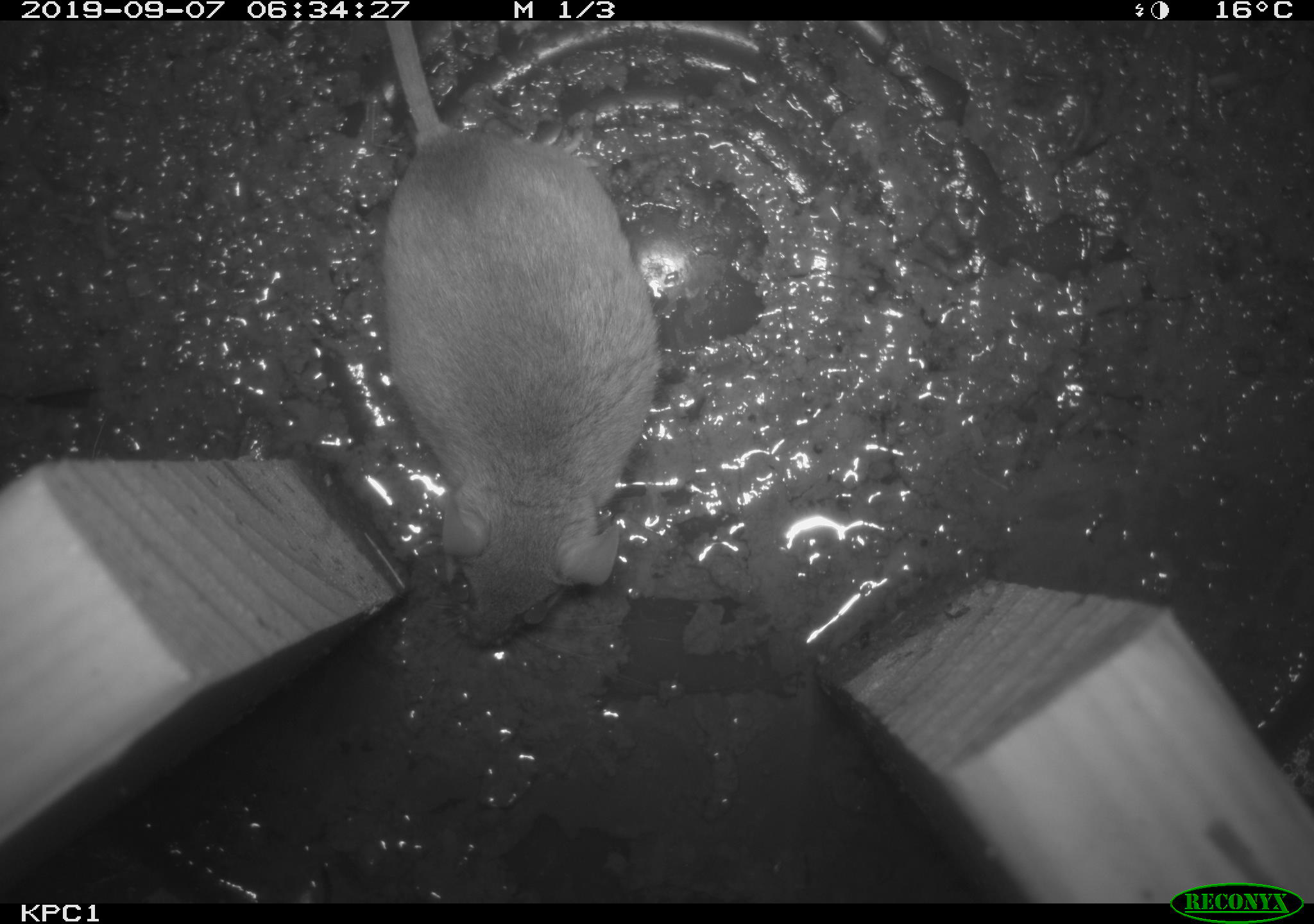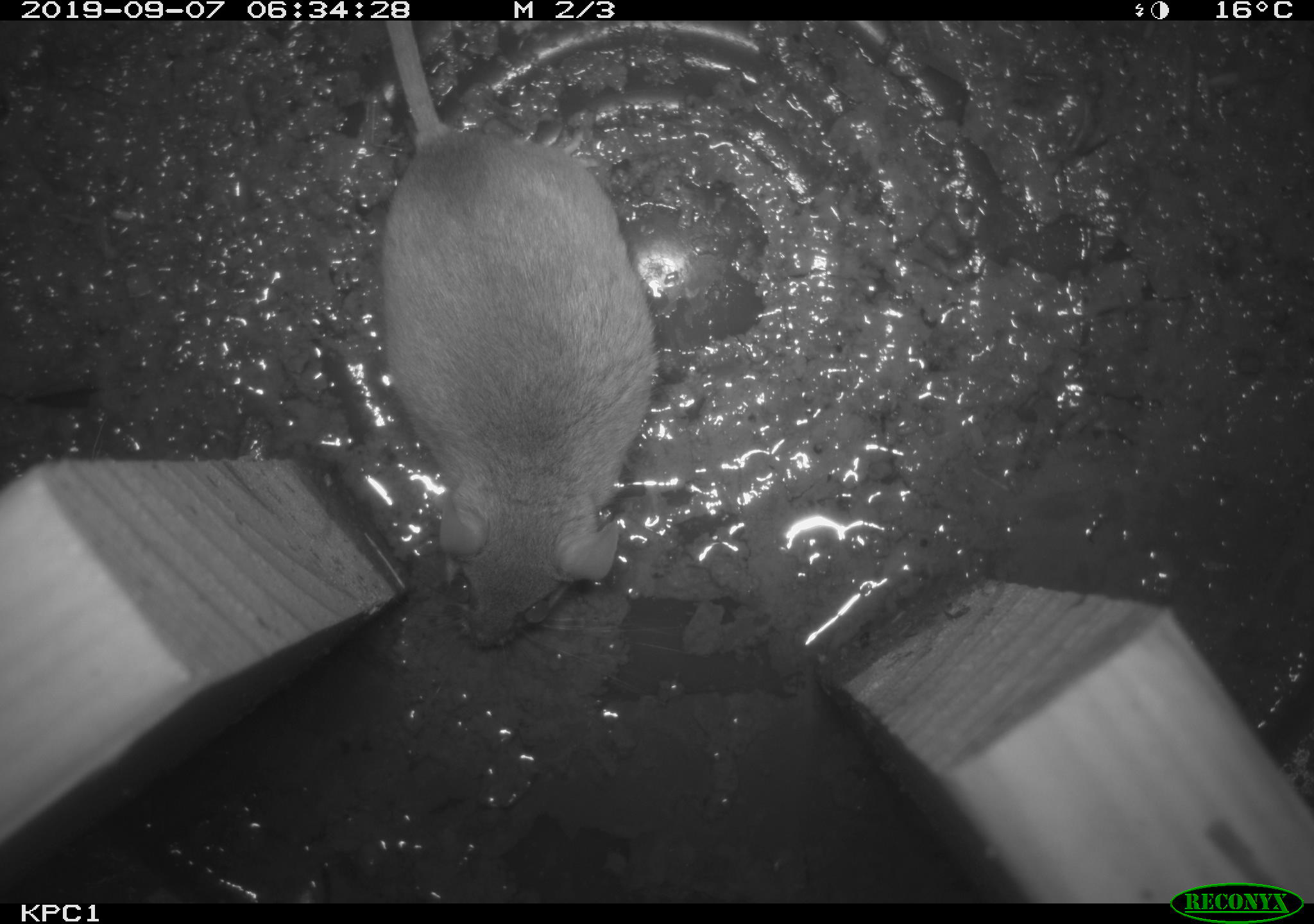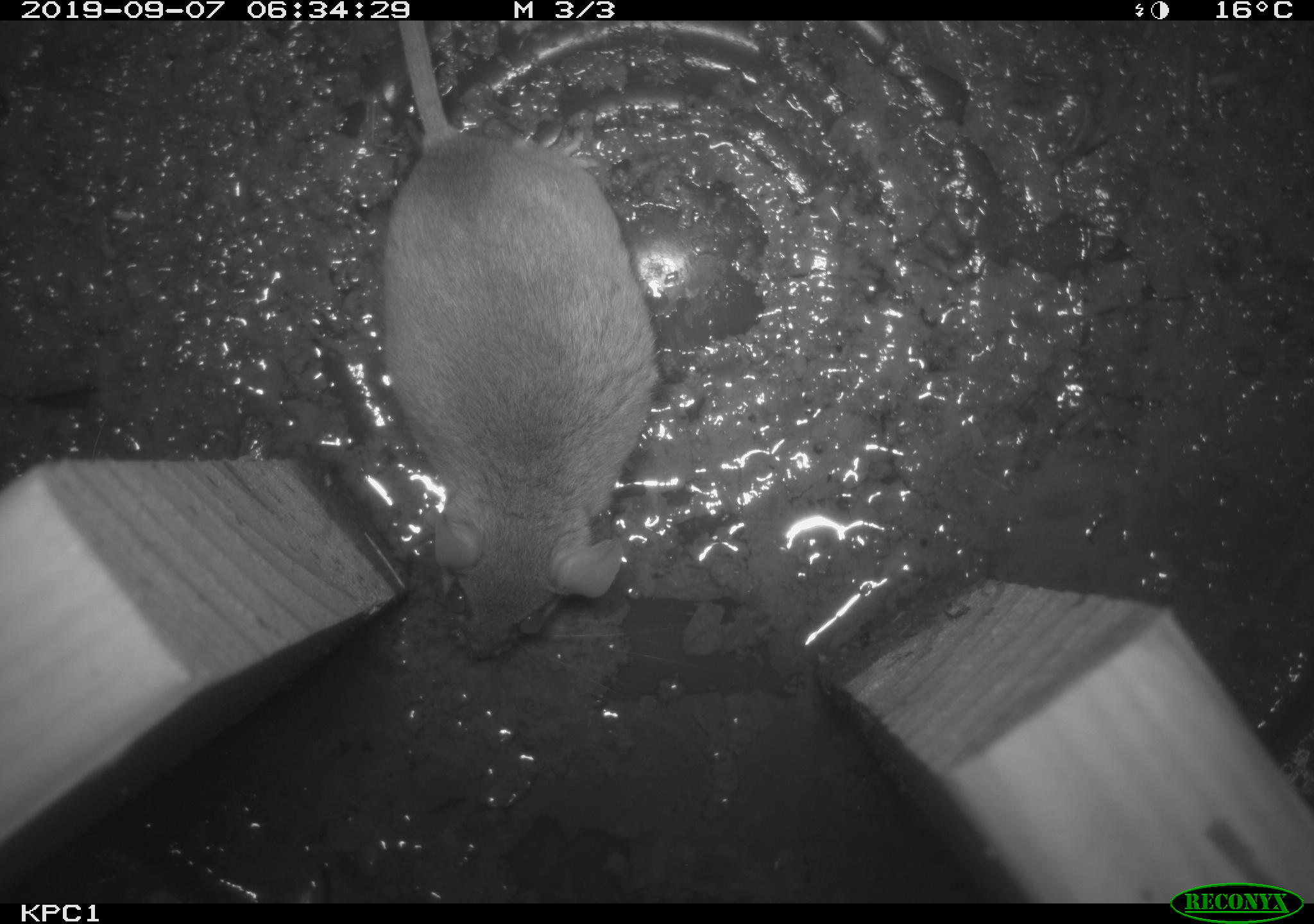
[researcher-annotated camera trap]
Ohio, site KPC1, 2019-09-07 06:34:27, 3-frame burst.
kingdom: Animalia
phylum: Chordata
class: Mammalia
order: Rodentia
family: Cricetidae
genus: Peromyscus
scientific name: Peromyscus leucopus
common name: white-footed mouse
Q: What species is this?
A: White-footed mouse (Peromyscus leucopus).